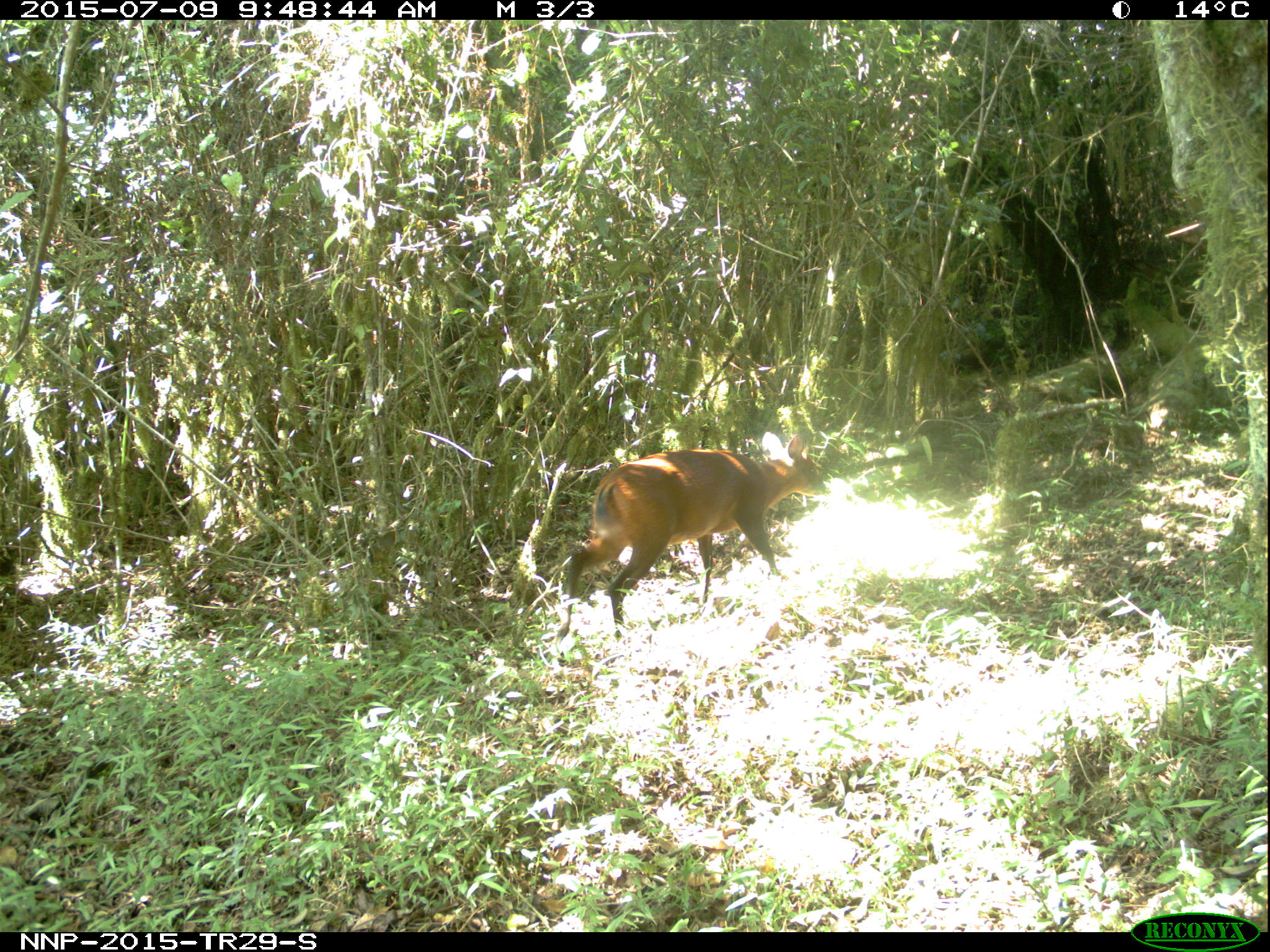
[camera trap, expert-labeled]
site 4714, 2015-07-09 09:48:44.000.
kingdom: Animalia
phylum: Chordata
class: Mammalia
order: Artiodactyla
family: Bovidae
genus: Cephalophus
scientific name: Cephalophus nigrifrons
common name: black-fronted duiker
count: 1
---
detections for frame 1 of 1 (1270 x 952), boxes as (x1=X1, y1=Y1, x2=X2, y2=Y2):
cephalophus nigrifrons: (x1=555, y1=431, x2=825, y2=639)